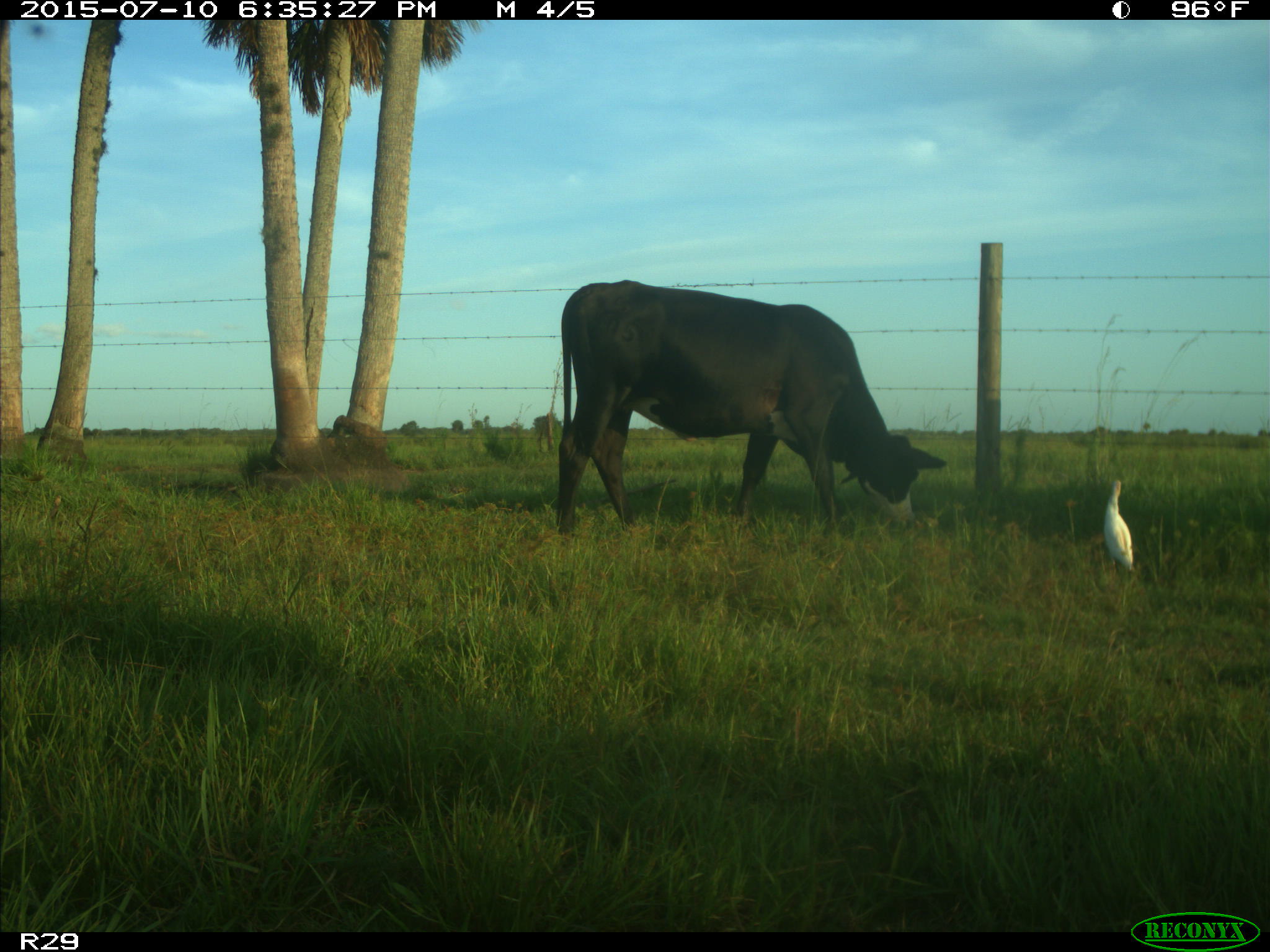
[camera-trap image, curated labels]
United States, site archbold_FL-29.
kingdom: Animalia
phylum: Chordata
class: Mammalia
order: Artiodactyla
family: Bovidae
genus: Bos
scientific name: Bos taurus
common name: domestic cow